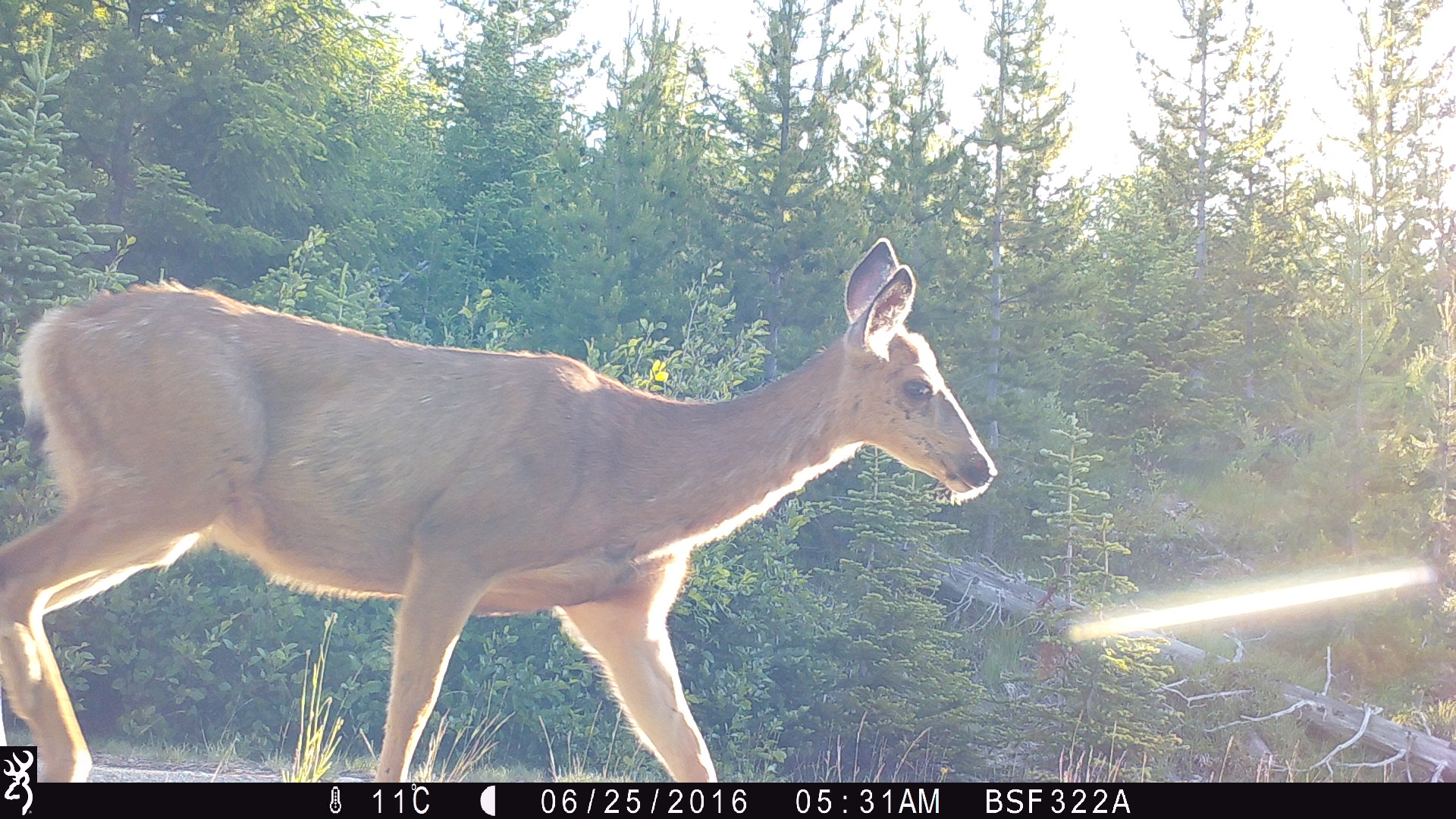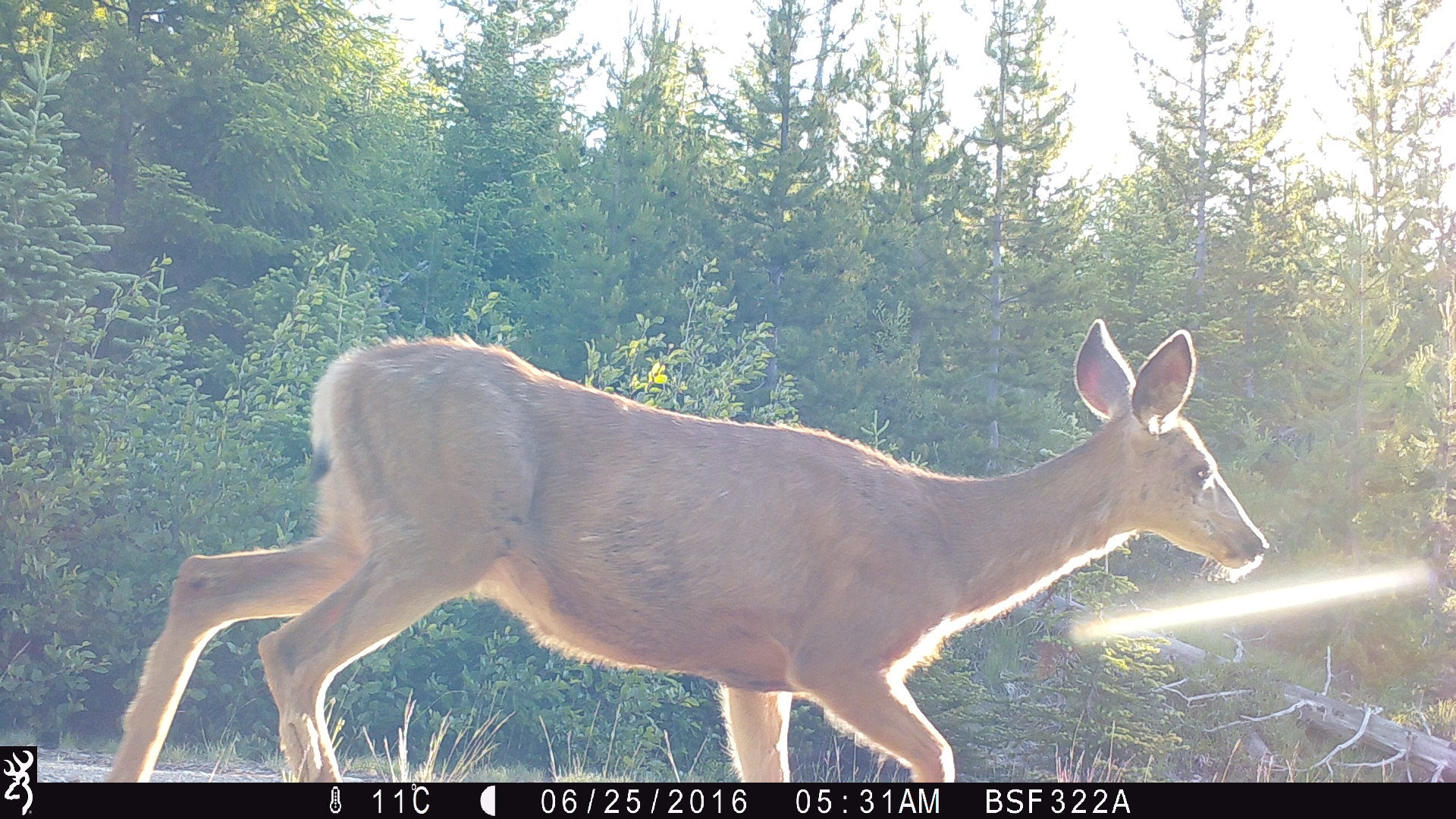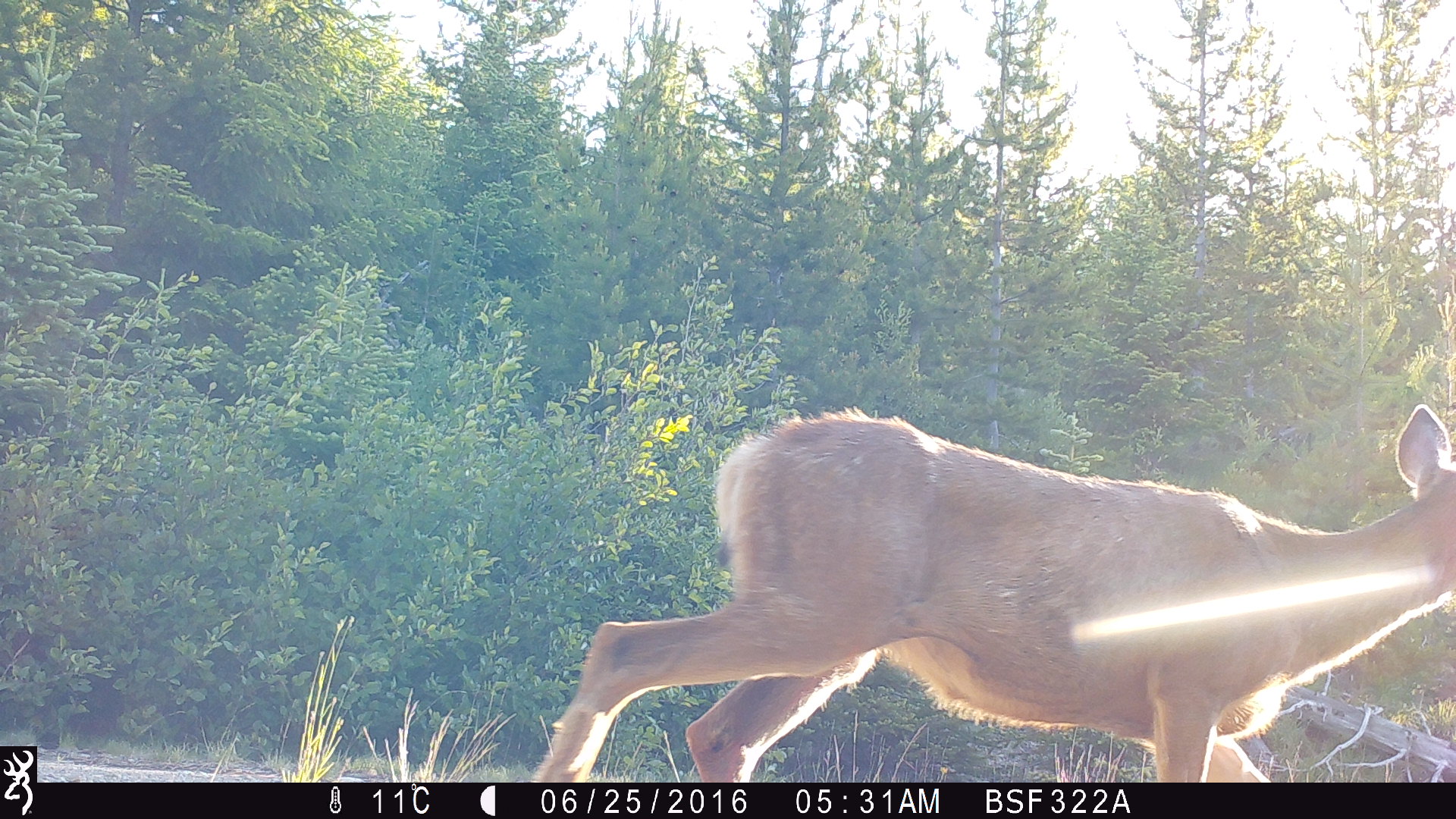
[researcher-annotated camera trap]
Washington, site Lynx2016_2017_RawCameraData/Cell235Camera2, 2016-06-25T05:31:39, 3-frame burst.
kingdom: Animalia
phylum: Chordata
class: Mammalia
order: Artiodactyla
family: Cervidae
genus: Odocoileus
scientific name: Odocoileus hemionus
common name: mule deer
Odocoileus hemionus (mule deer). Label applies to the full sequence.